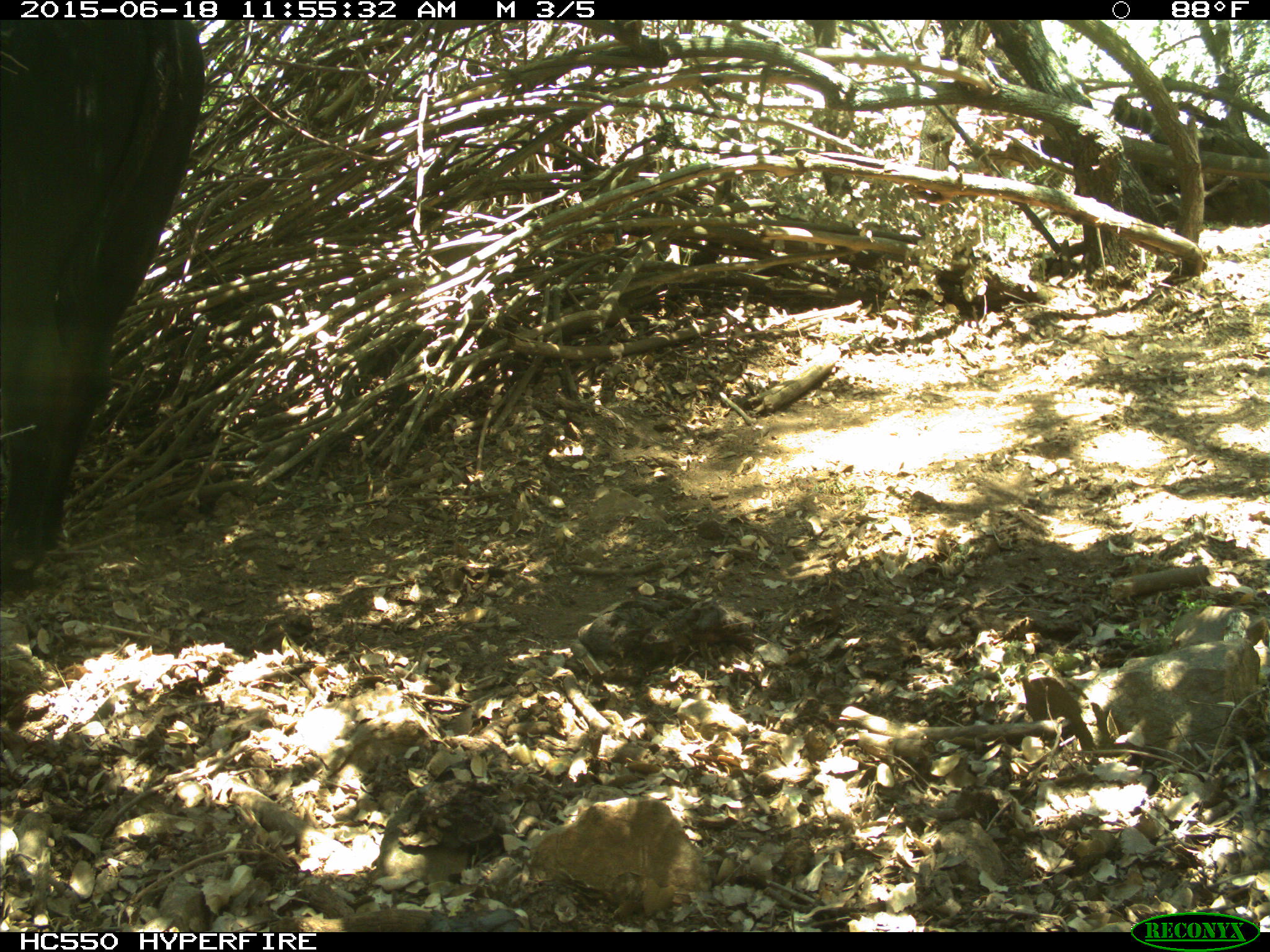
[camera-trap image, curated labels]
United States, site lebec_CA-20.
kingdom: Animalia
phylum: Chordata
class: Mammalia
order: Artiodactyla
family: Bovidae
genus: Bos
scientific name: Bos taurus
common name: domestic cow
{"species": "Bos taurus (domestic cow)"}